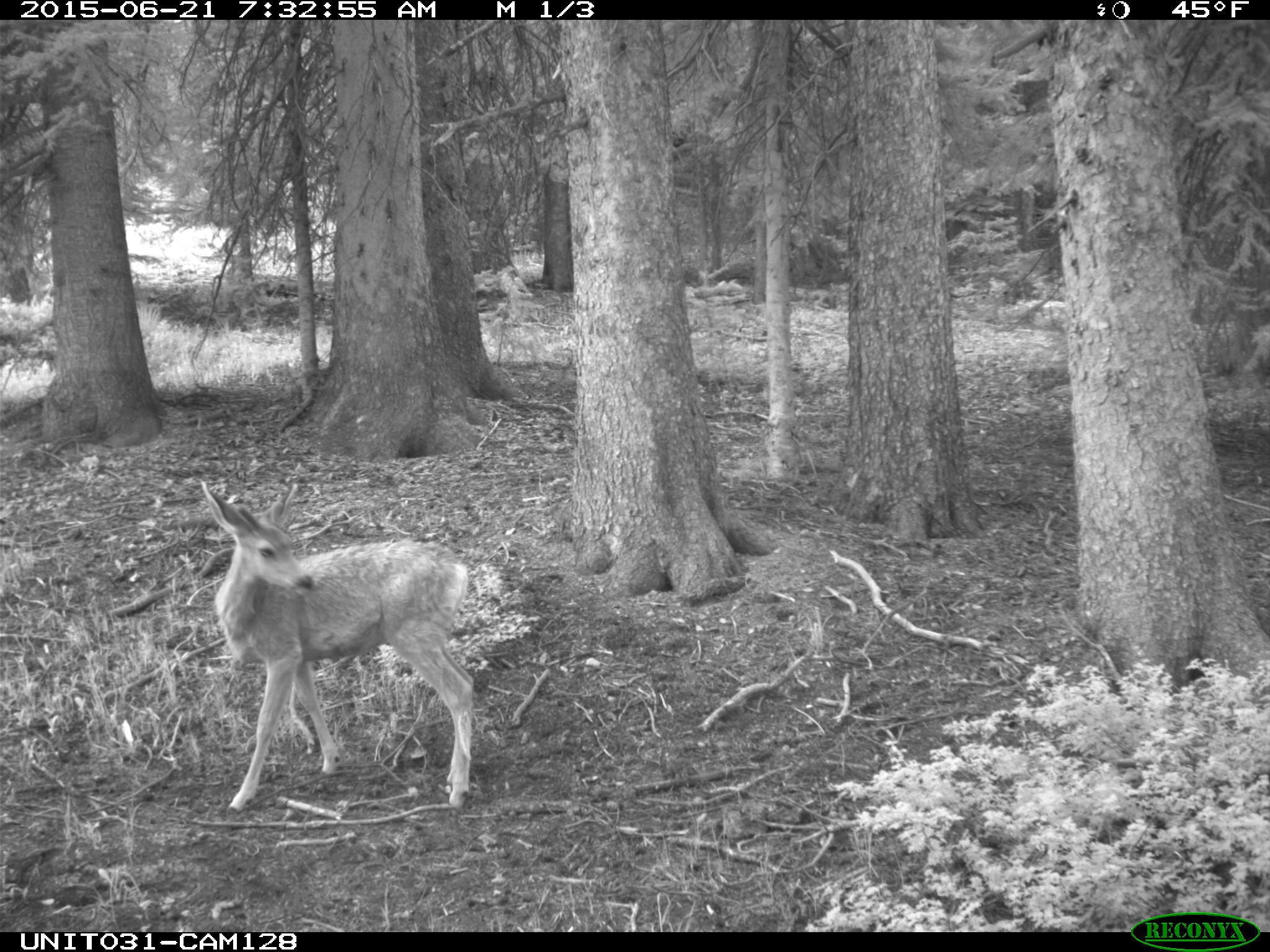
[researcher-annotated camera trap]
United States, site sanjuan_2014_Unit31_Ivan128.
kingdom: Animalia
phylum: Chordata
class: Mammalia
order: Artiodactyla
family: Cervidae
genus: Odocoileus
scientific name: Odocoileus hemionus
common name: mule deer